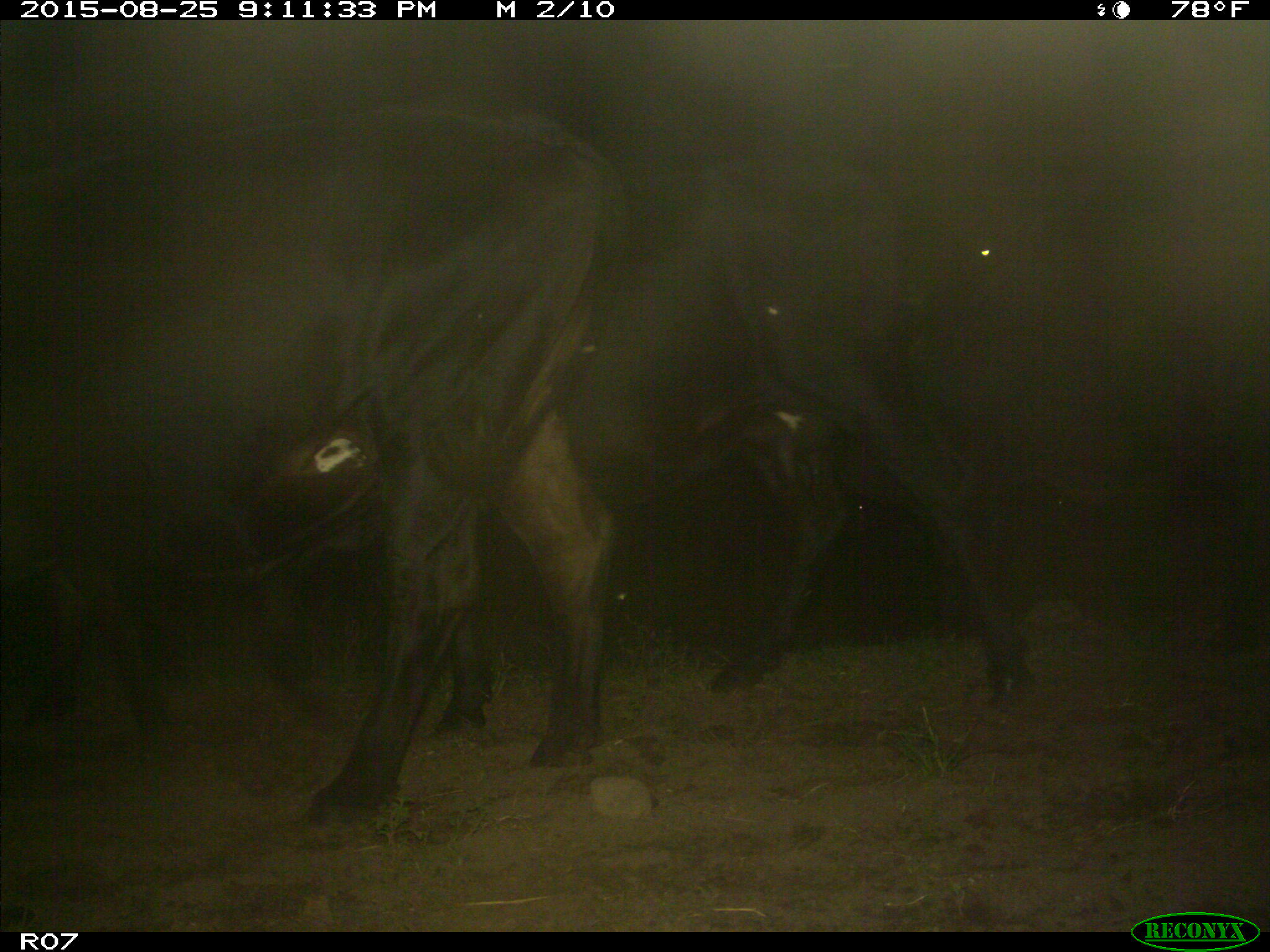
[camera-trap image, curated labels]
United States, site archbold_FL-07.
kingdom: Animalia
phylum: Chordata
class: Mammalia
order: Artiodactyla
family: Bovidae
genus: Bos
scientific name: Bos taurus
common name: domestic cow